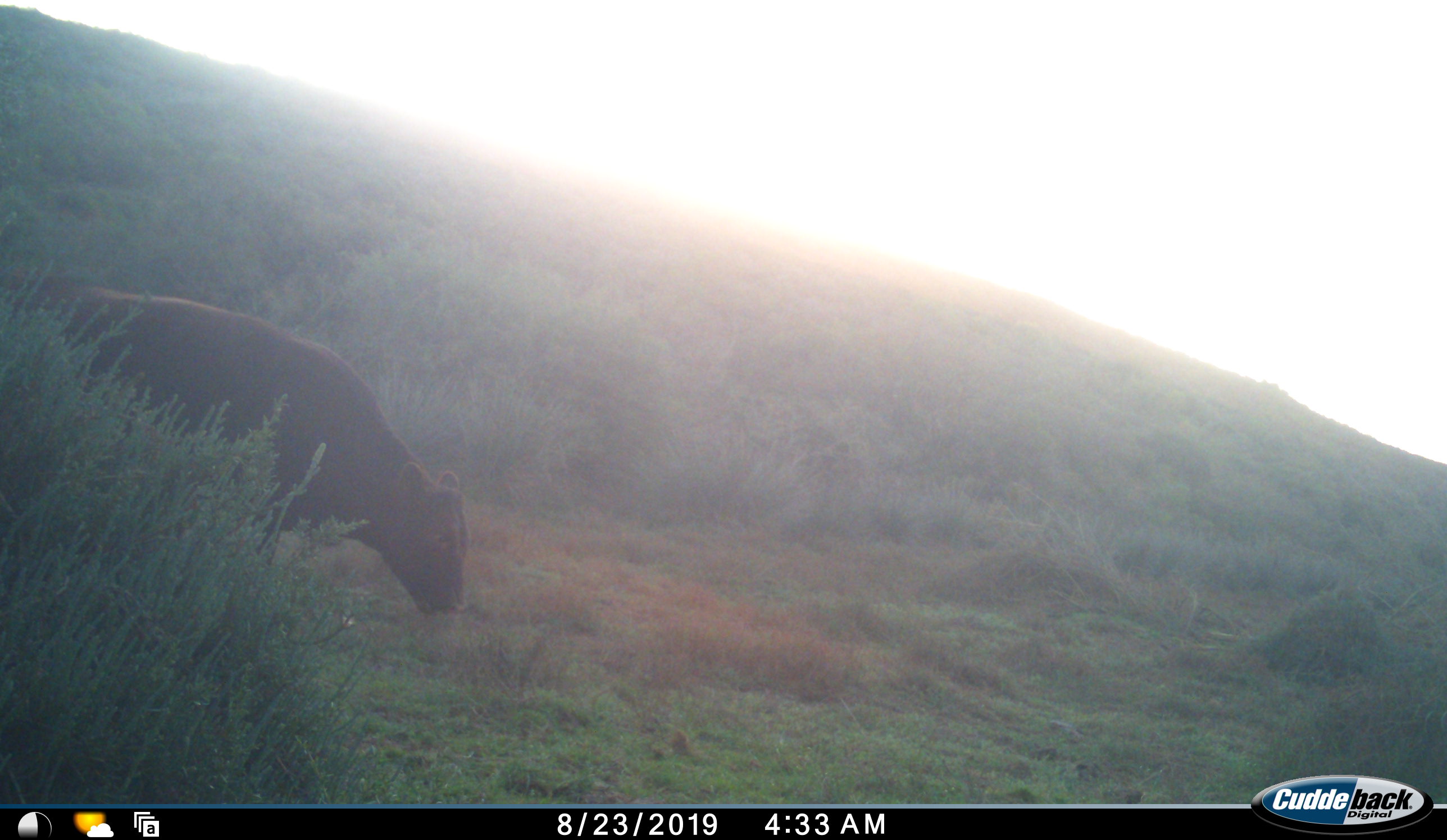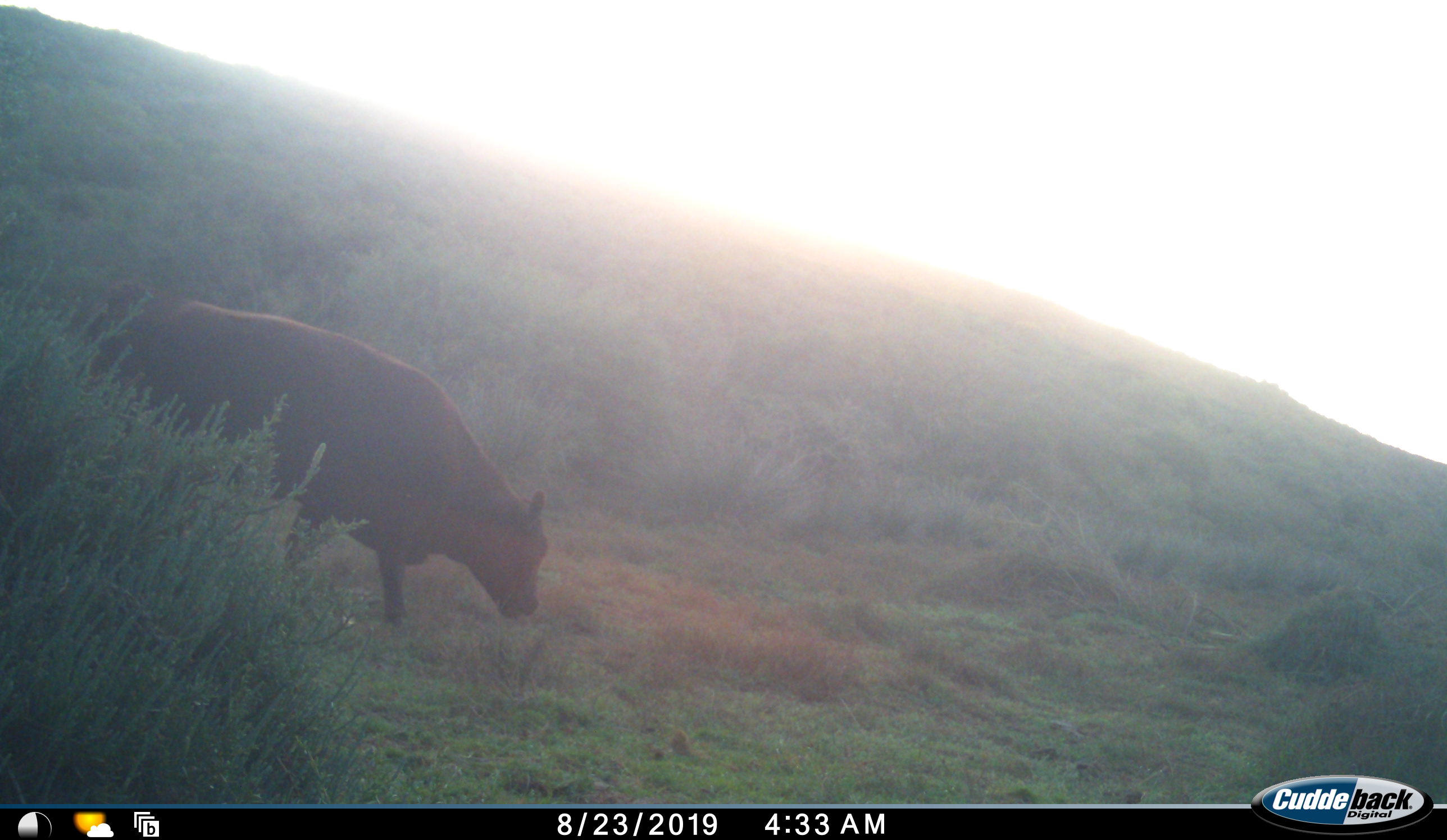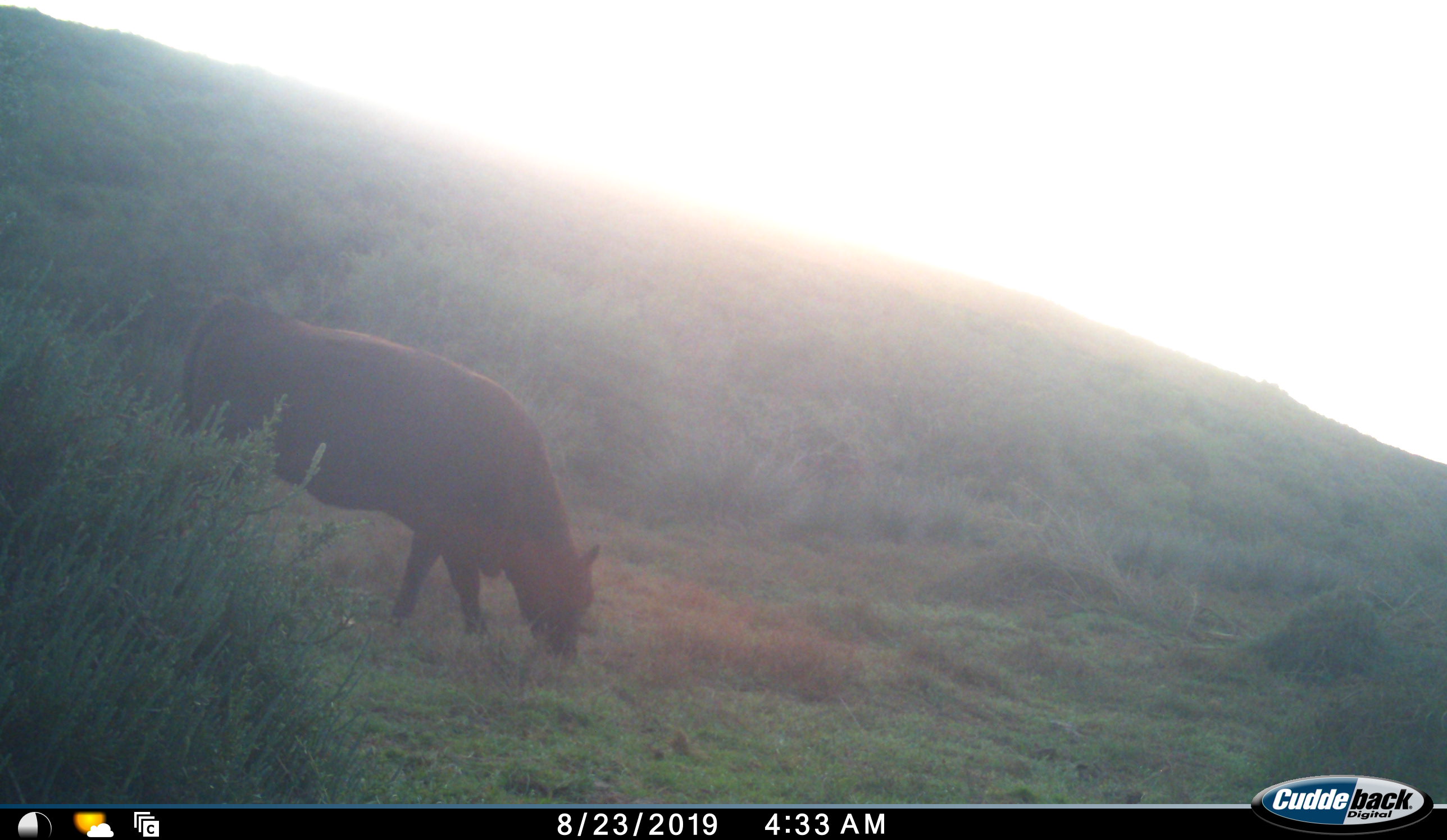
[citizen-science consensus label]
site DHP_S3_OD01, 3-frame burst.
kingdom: Animalia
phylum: Chordata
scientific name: Vertebrata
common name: domestic animal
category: domesticanimal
Domesticanimal (domestic animal) (Vertebrata), count 1. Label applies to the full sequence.